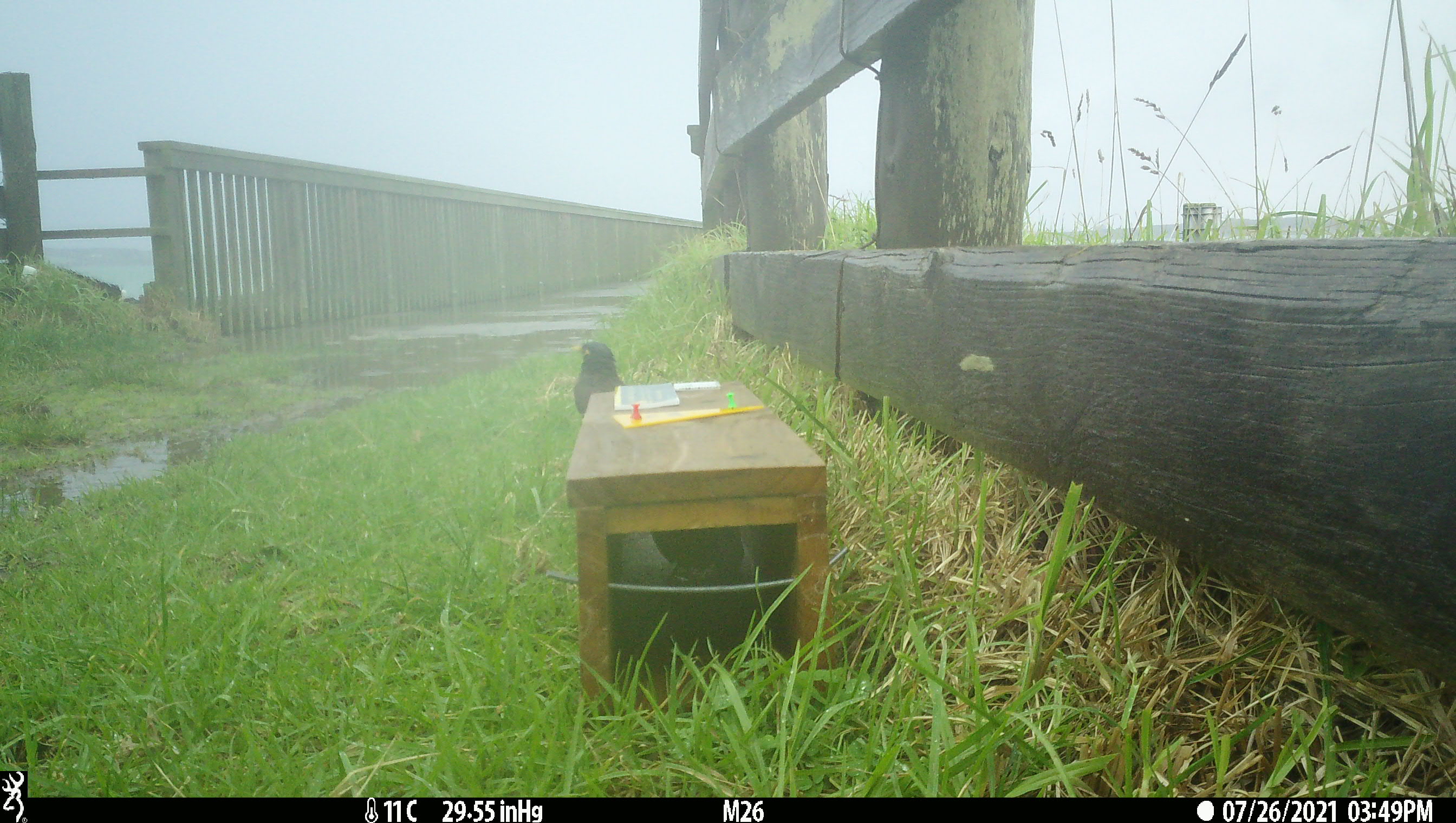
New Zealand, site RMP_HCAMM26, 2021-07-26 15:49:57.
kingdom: Animalia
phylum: Chordata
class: Aves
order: Passeriformes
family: Sturnidae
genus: Acridotheres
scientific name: Acridotheres tristis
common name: common myna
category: myna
Myna (common myna) (Acridotheres tristis).